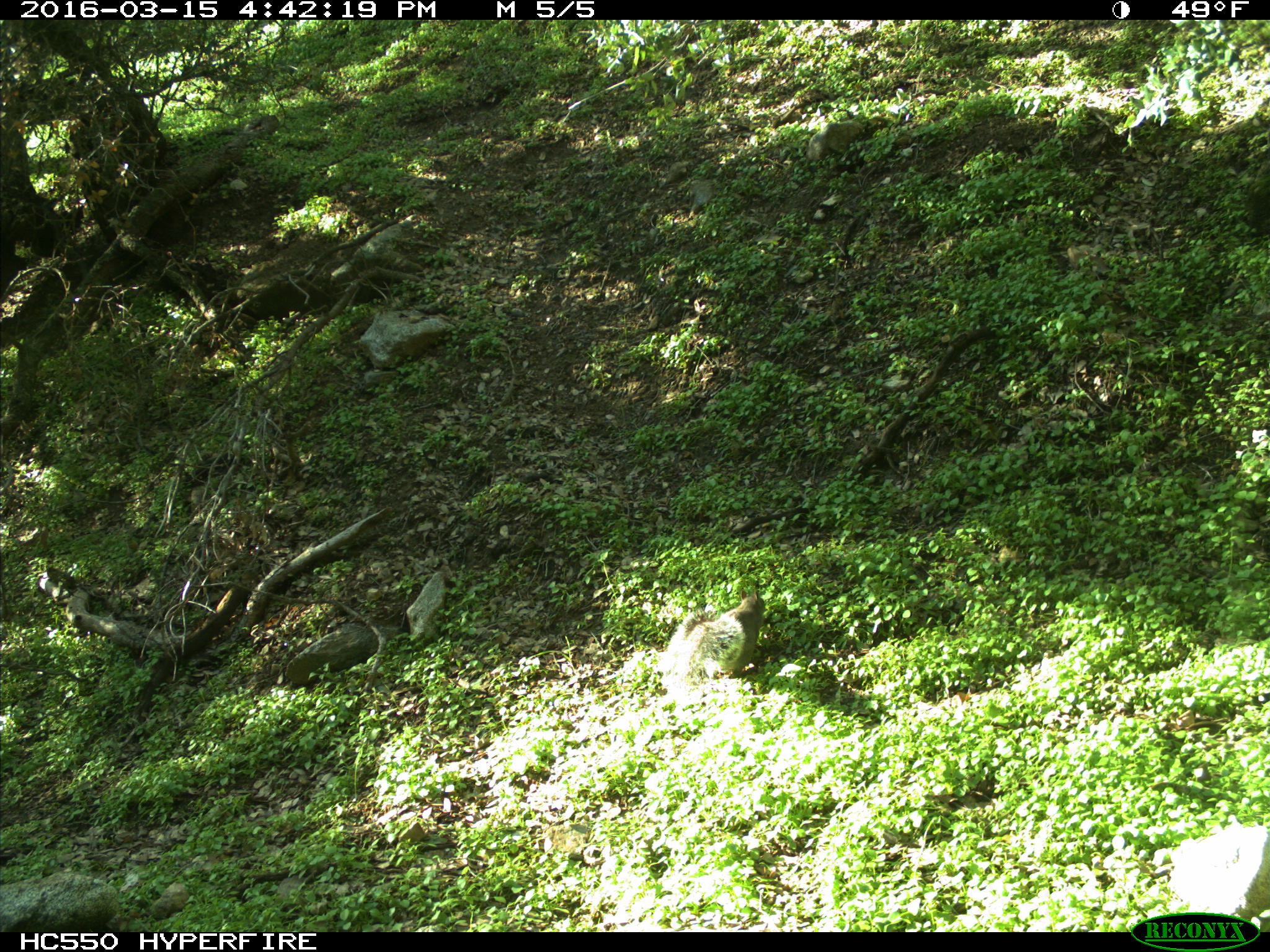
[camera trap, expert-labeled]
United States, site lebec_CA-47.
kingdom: Animalia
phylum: Chordata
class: Mammalia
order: Rodentia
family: Sciuridae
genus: Sciurus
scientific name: Sciurus carolinensis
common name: eastern gray squirrel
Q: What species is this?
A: Sciurus carolinensis (eastern gray squirrel).